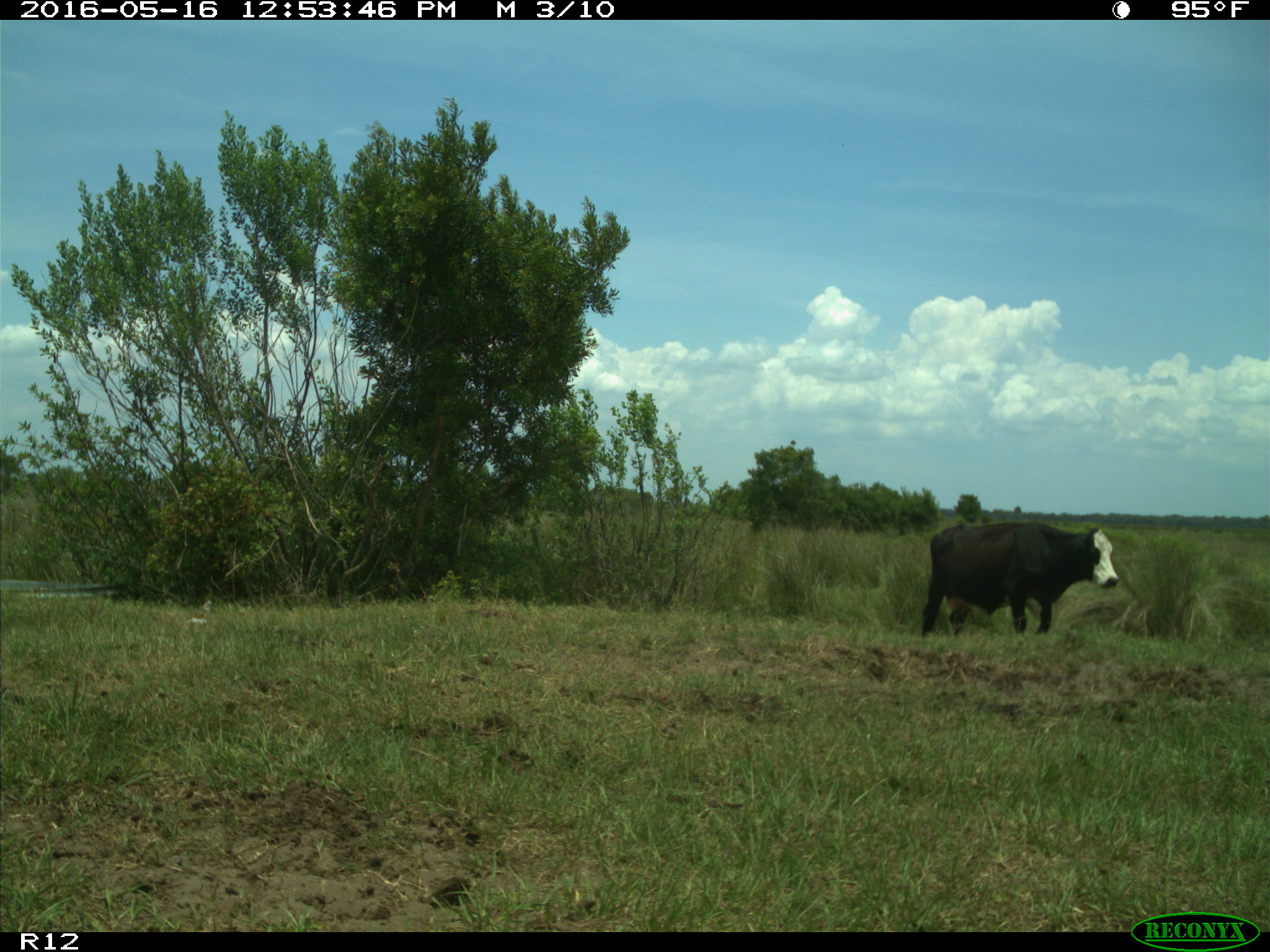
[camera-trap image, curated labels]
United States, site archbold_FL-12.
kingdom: Animalia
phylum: Chordata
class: Mammalia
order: Artiodactyla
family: Bovidae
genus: Bos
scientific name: Bos taurus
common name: domestic cow